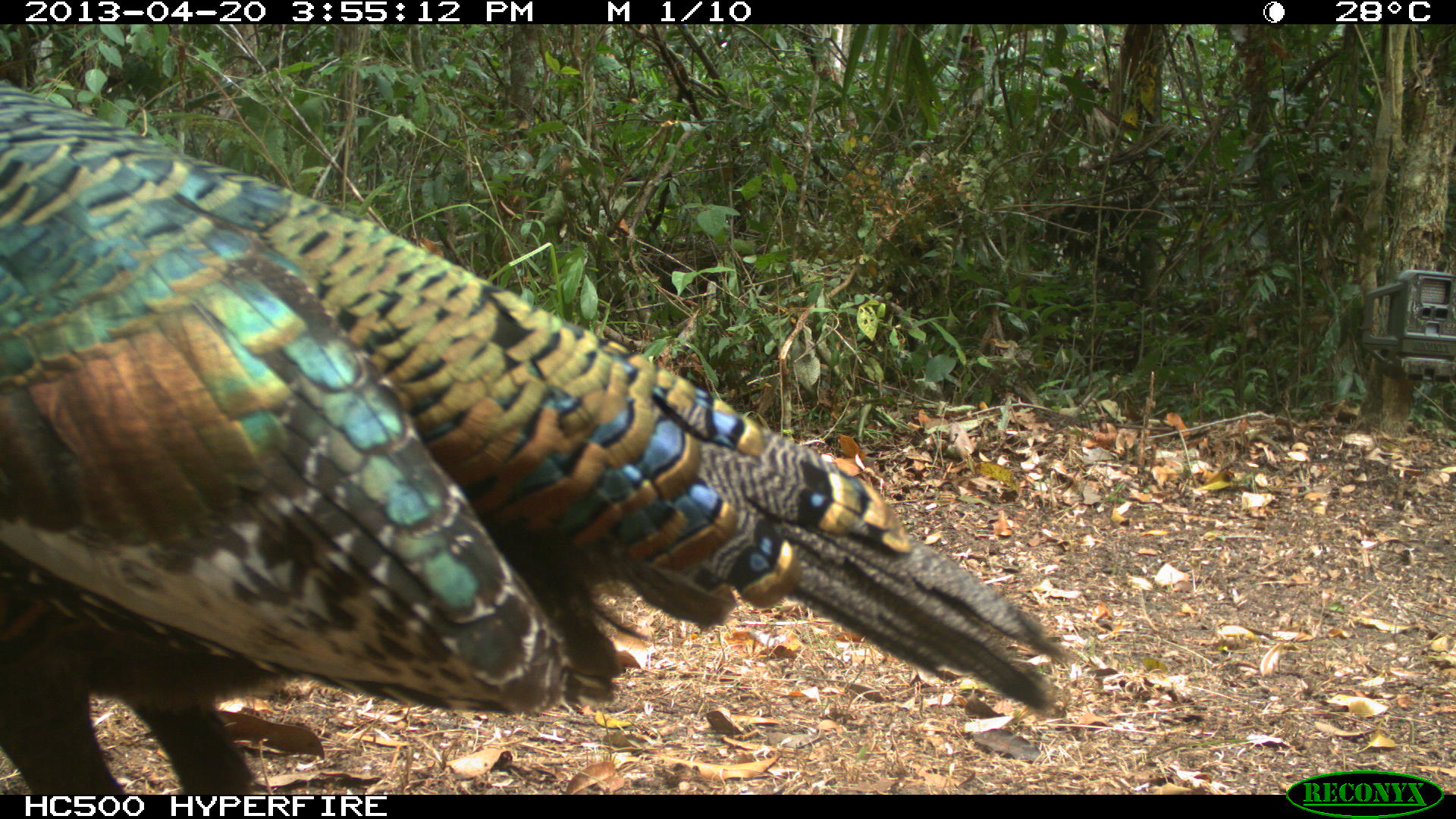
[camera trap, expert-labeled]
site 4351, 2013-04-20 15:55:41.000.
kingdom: Animalia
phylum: Chordata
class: Aves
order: Galliformes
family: Phasianidae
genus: Meleagris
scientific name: Meleagris ocellata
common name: ocellated turkey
Meleagris ocellata (ocellated turkey), count 3.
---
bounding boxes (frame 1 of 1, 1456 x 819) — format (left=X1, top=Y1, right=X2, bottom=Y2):
meleagris ocellata: (left=0, top=78, right=1071, bottom=792)